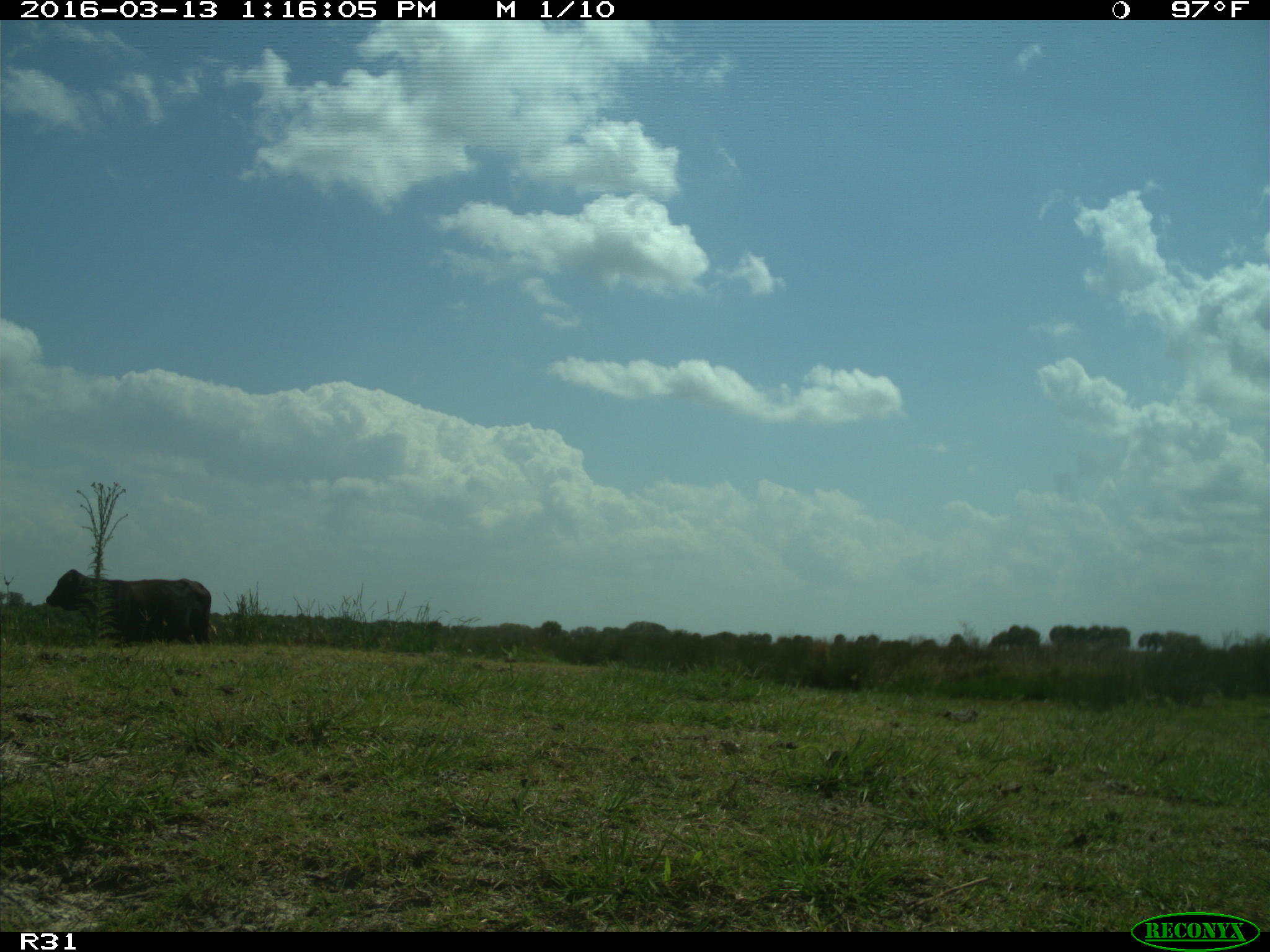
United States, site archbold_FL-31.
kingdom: Animalia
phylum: Chordata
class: Mammalia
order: Artiodactyla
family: Bovidae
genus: Bos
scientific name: Bos taurus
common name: domestic cow